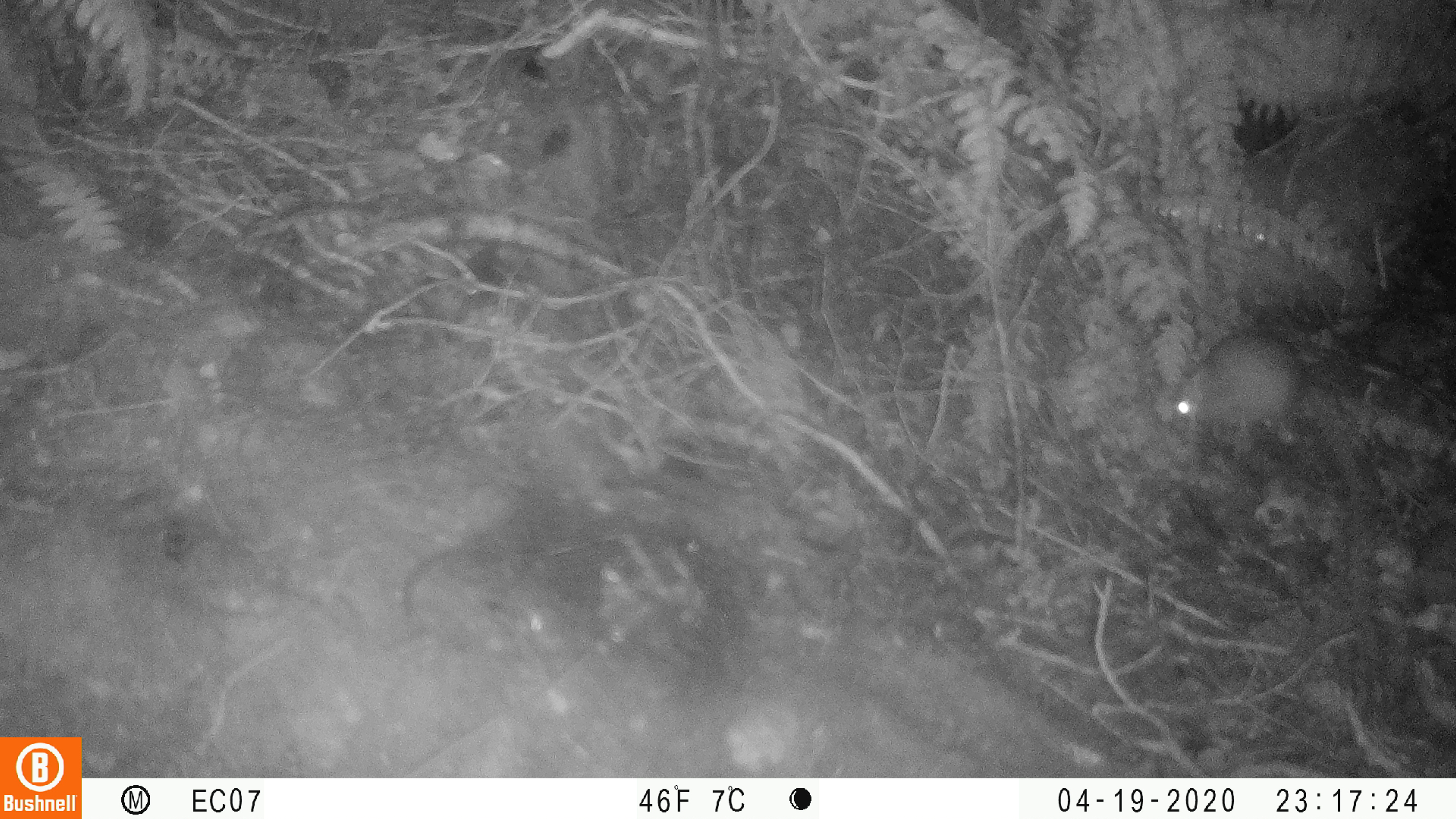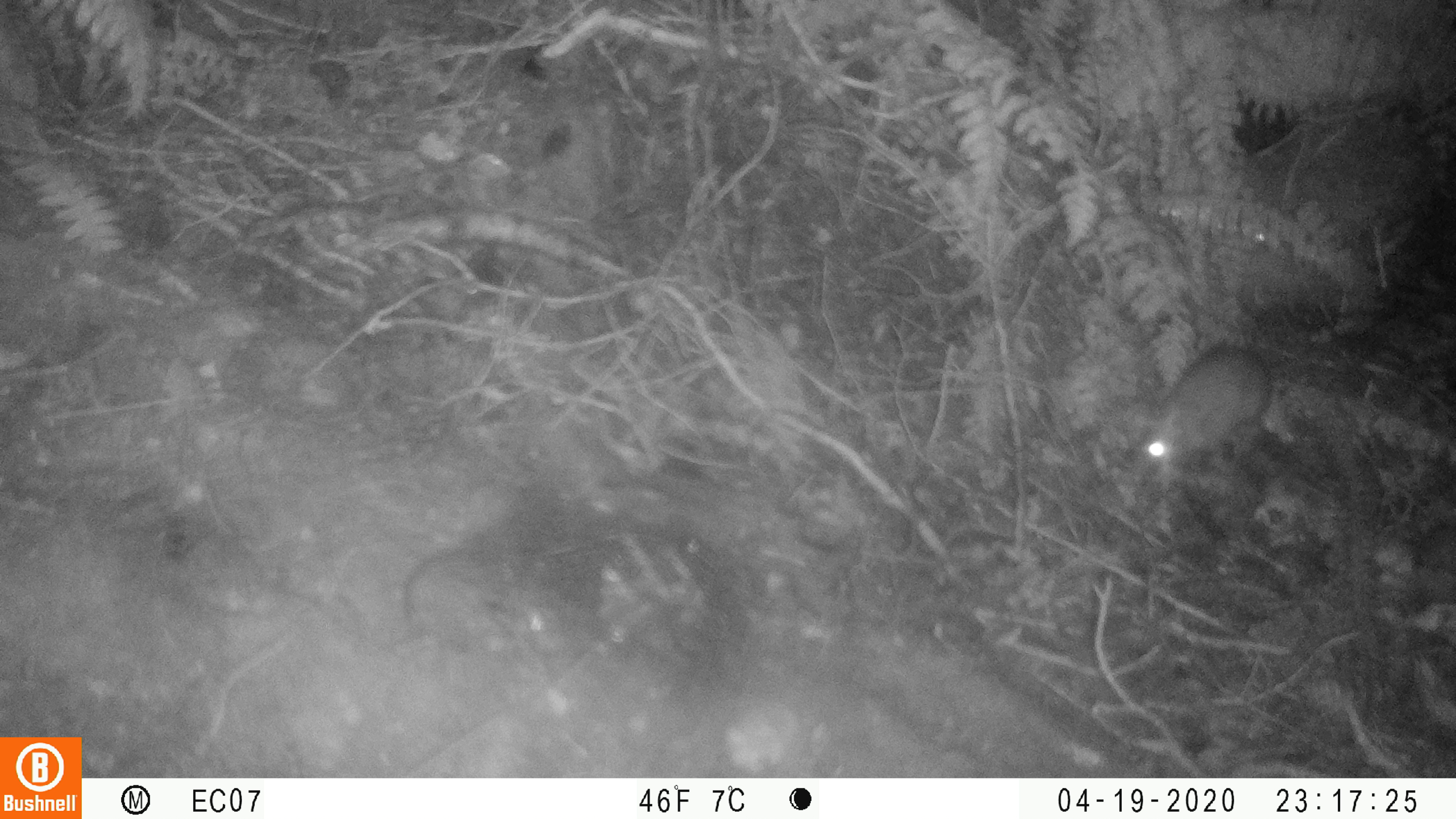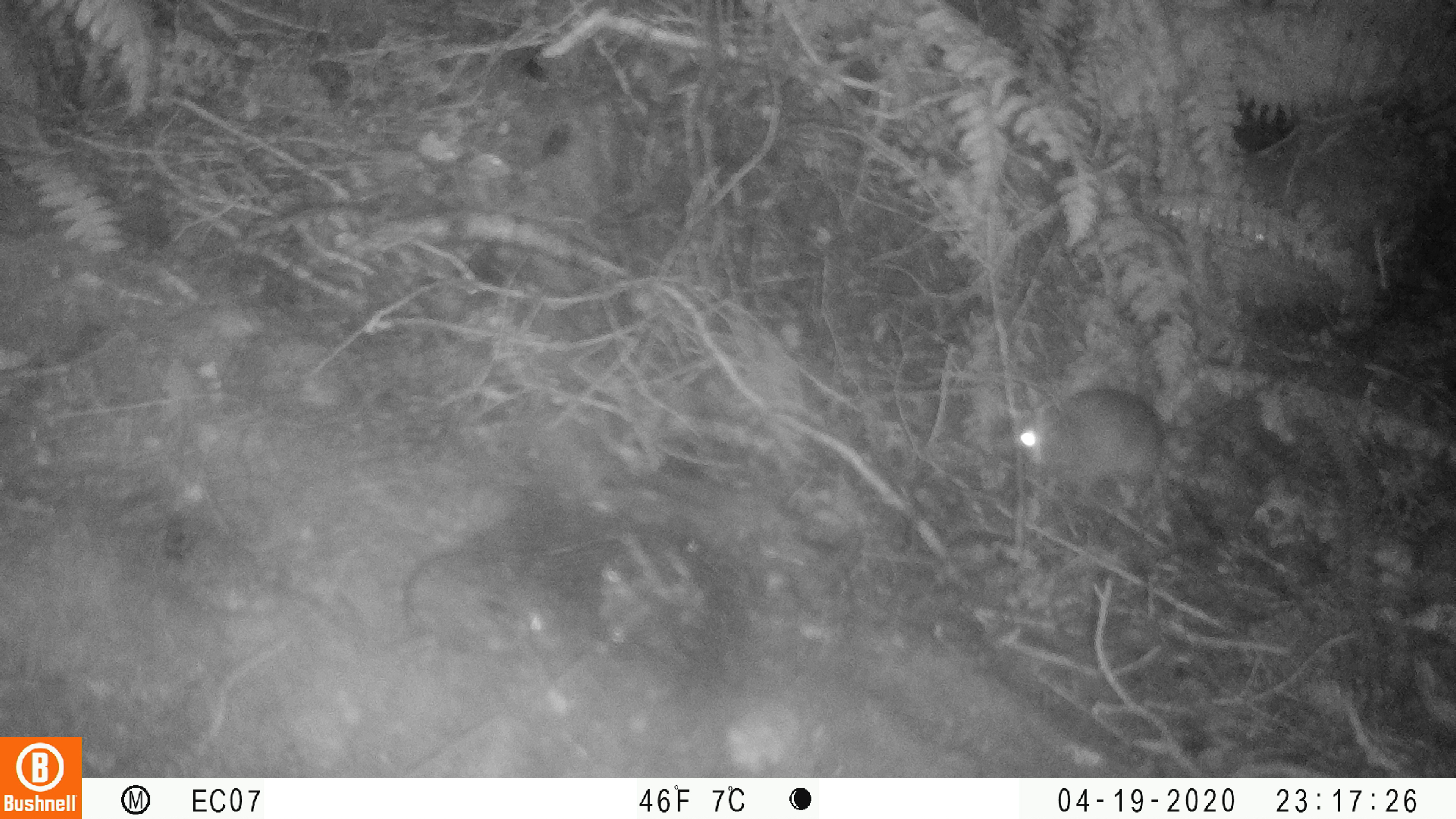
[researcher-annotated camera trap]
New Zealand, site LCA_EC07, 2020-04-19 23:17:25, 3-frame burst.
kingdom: Animalia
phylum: Chordata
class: Mammalia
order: Rodentia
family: Muridae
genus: Rattus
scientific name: Rattus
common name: rat